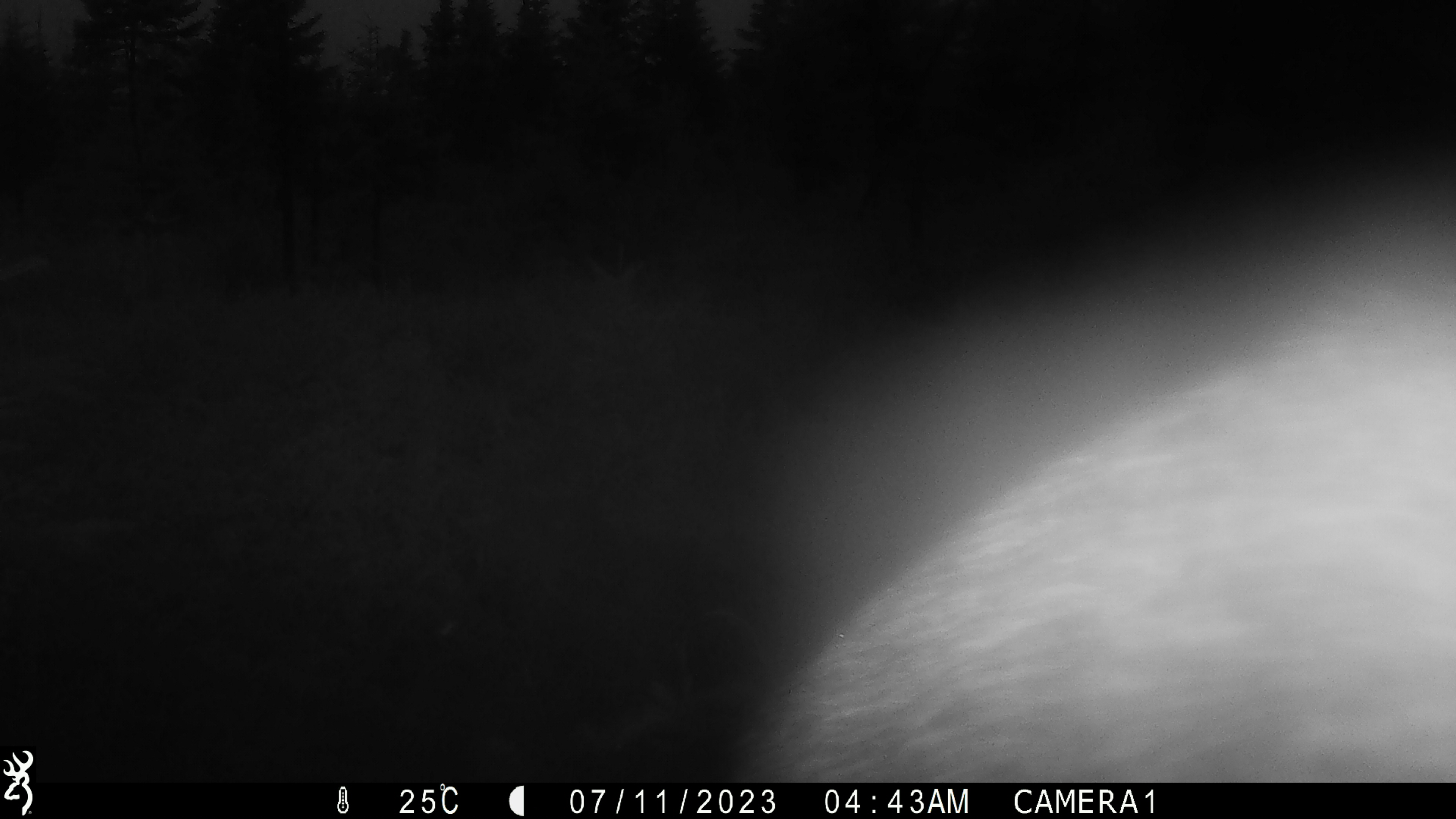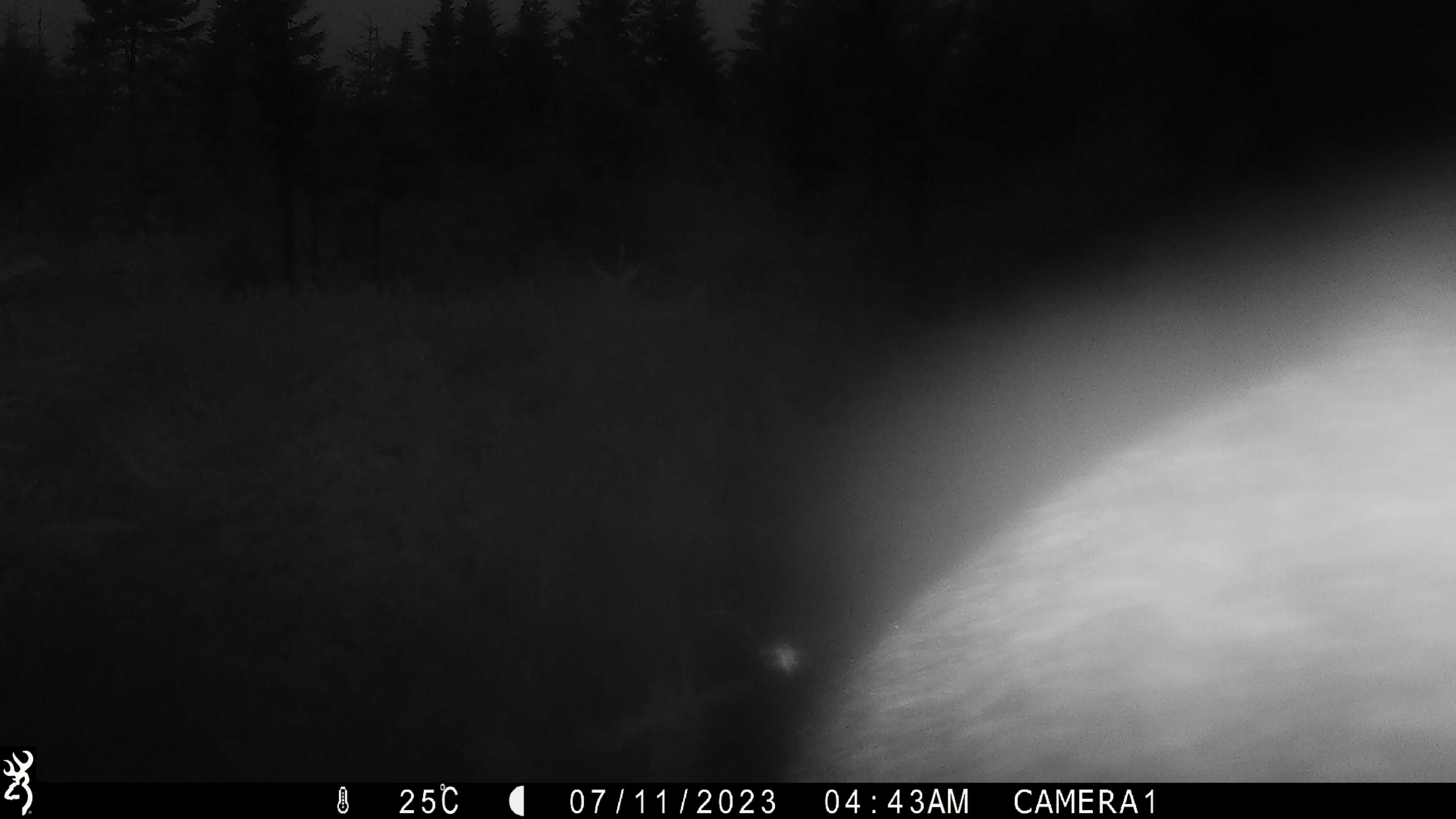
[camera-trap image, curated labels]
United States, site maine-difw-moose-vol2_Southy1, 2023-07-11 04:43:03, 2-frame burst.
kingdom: Animalia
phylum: Chordata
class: Mammalia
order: Artiodactyla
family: Cervidae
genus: Alces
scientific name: Alces alces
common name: moose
Moose (Alces alces).